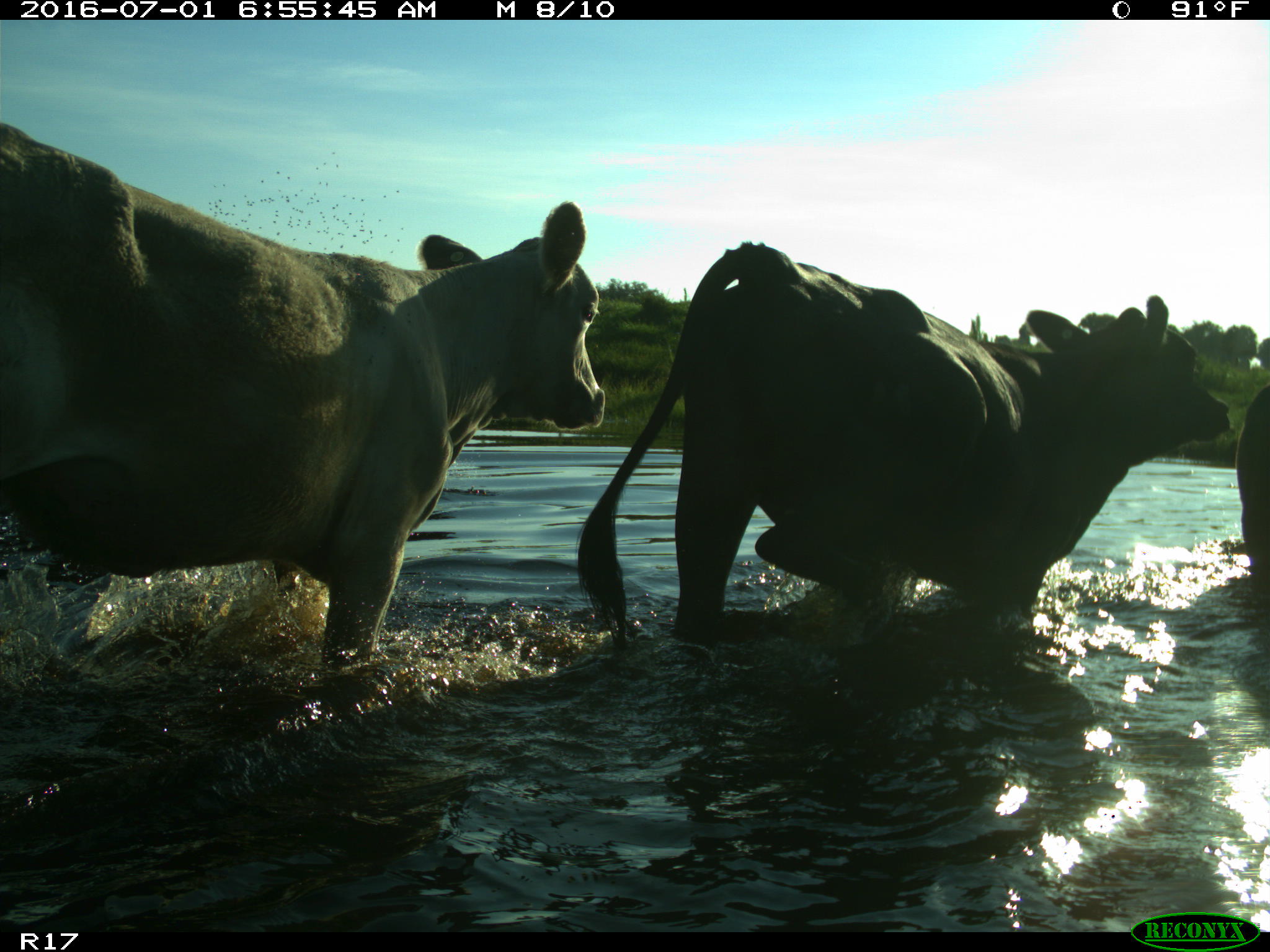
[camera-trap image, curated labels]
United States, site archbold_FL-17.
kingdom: Animalia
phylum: Chordata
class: Mammalia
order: Artiodactyla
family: Bovidae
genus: Bos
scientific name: Bos taurus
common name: domestic cow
Bos taurus (domestic cow).